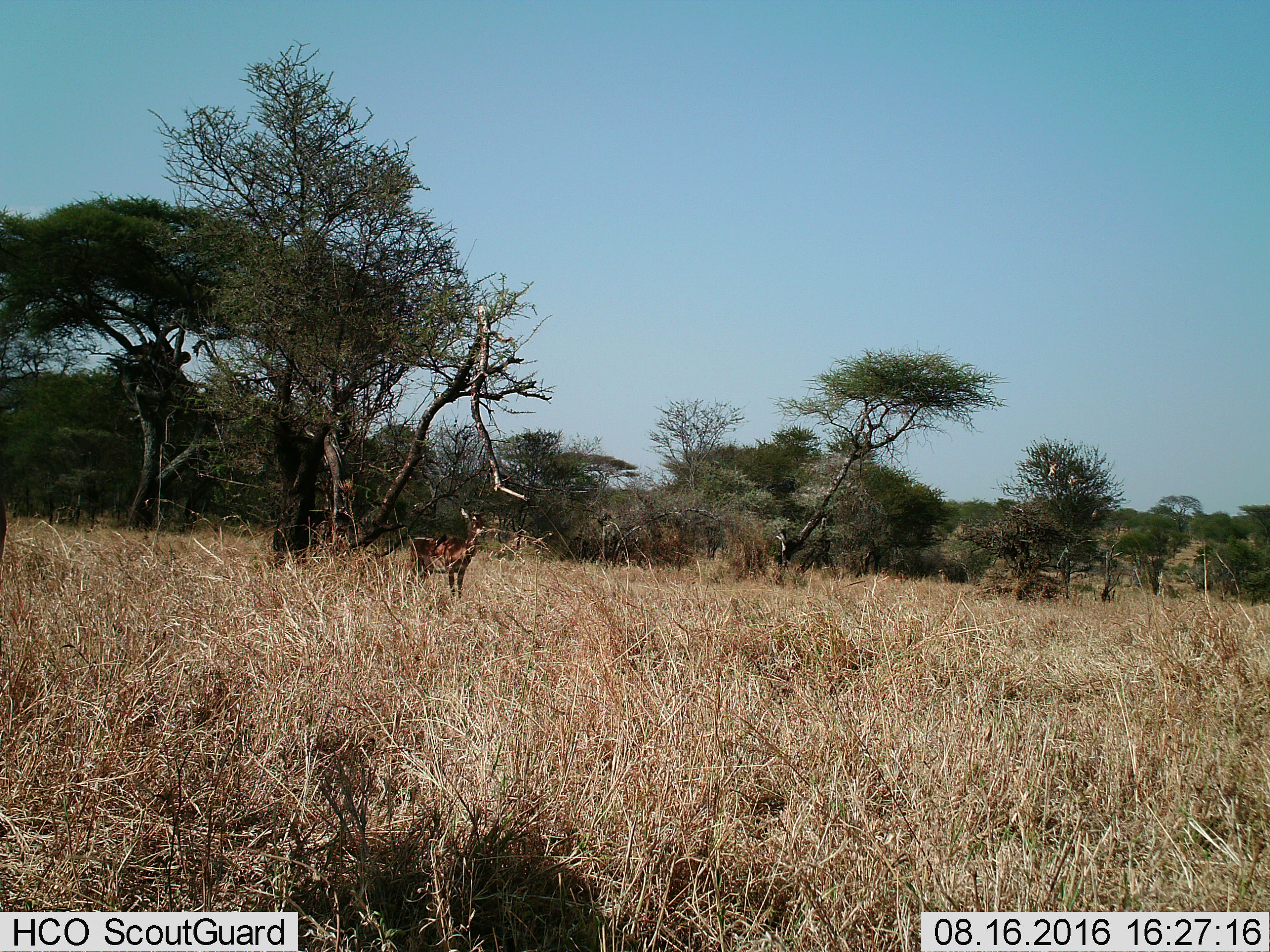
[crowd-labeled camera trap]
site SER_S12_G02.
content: unidentified animal